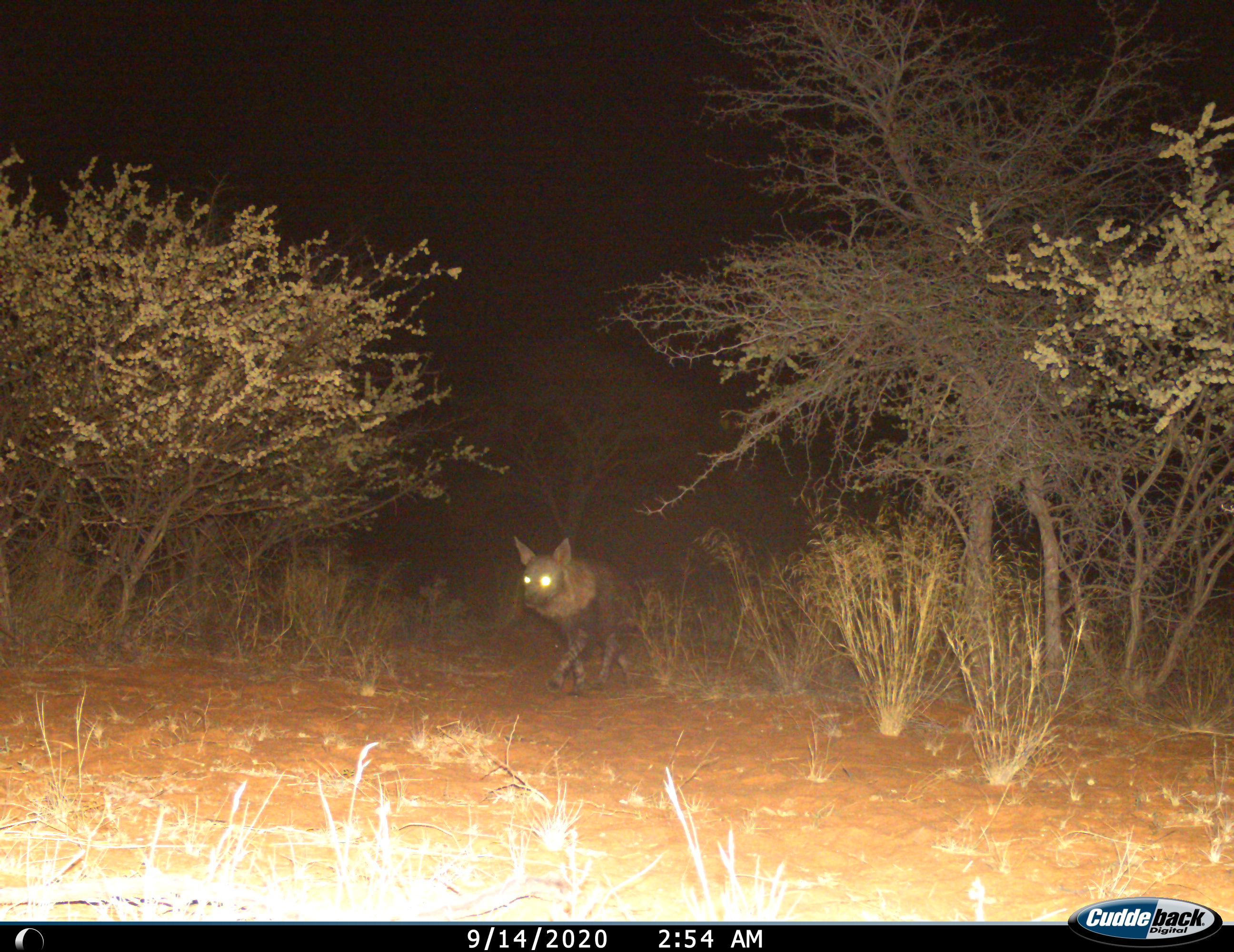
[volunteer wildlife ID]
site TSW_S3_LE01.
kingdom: Animalia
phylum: Chordata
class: Mammalia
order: Carnivora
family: Hyaenidae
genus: Parahyaena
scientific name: Parahyaena brunnea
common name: brown hyena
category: hyenabrown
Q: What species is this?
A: Hyenabrown (brown hyena) (Parahyaena brunnea).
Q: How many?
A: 1.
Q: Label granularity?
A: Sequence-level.